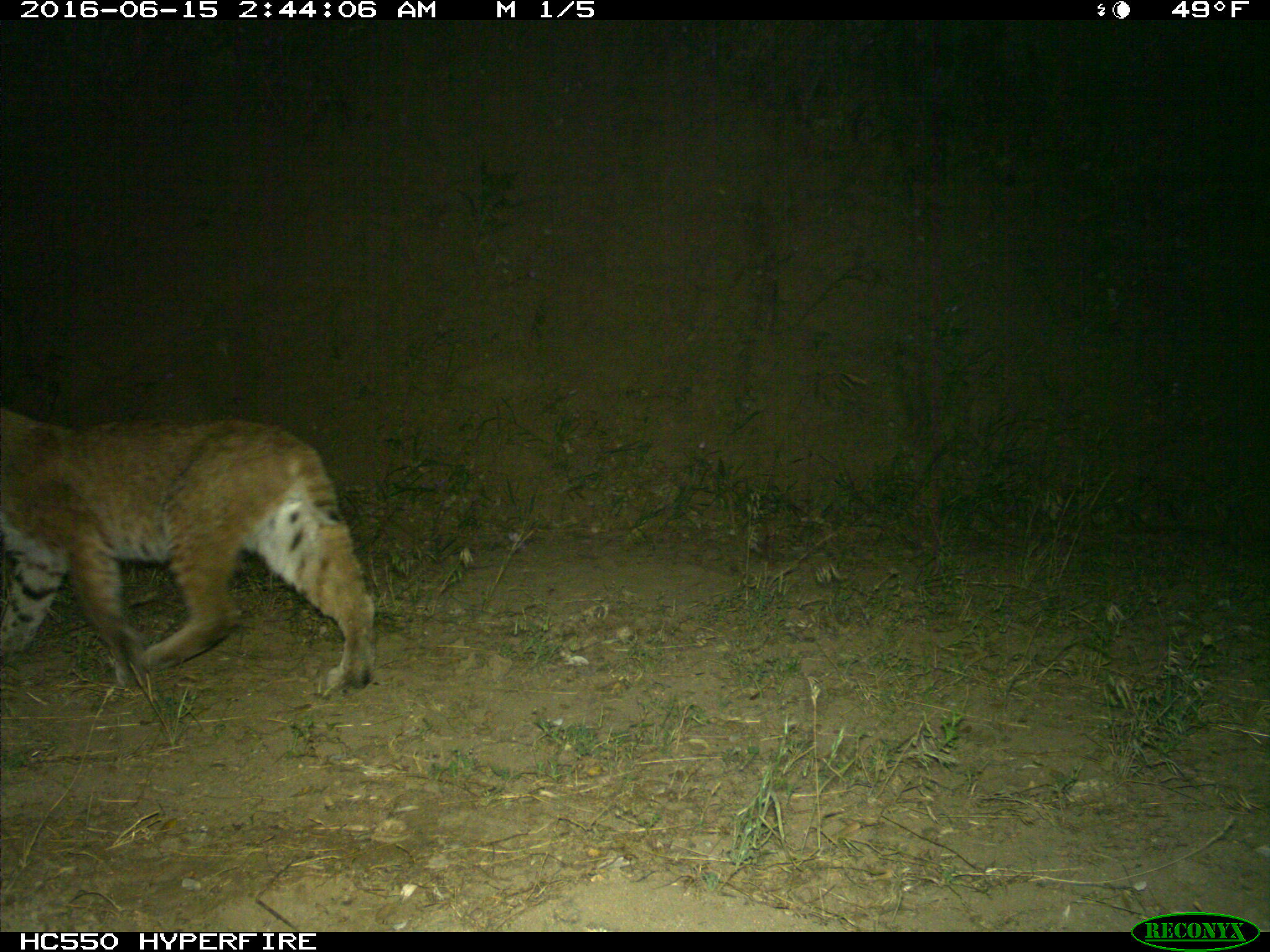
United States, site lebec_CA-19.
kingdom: Animalia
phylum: Chordata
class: Mammalia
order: Carnivora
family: Felidae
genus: Lynx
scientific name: Lynx rufus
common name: bobcat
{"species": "Lynx rufus (bobcat)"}